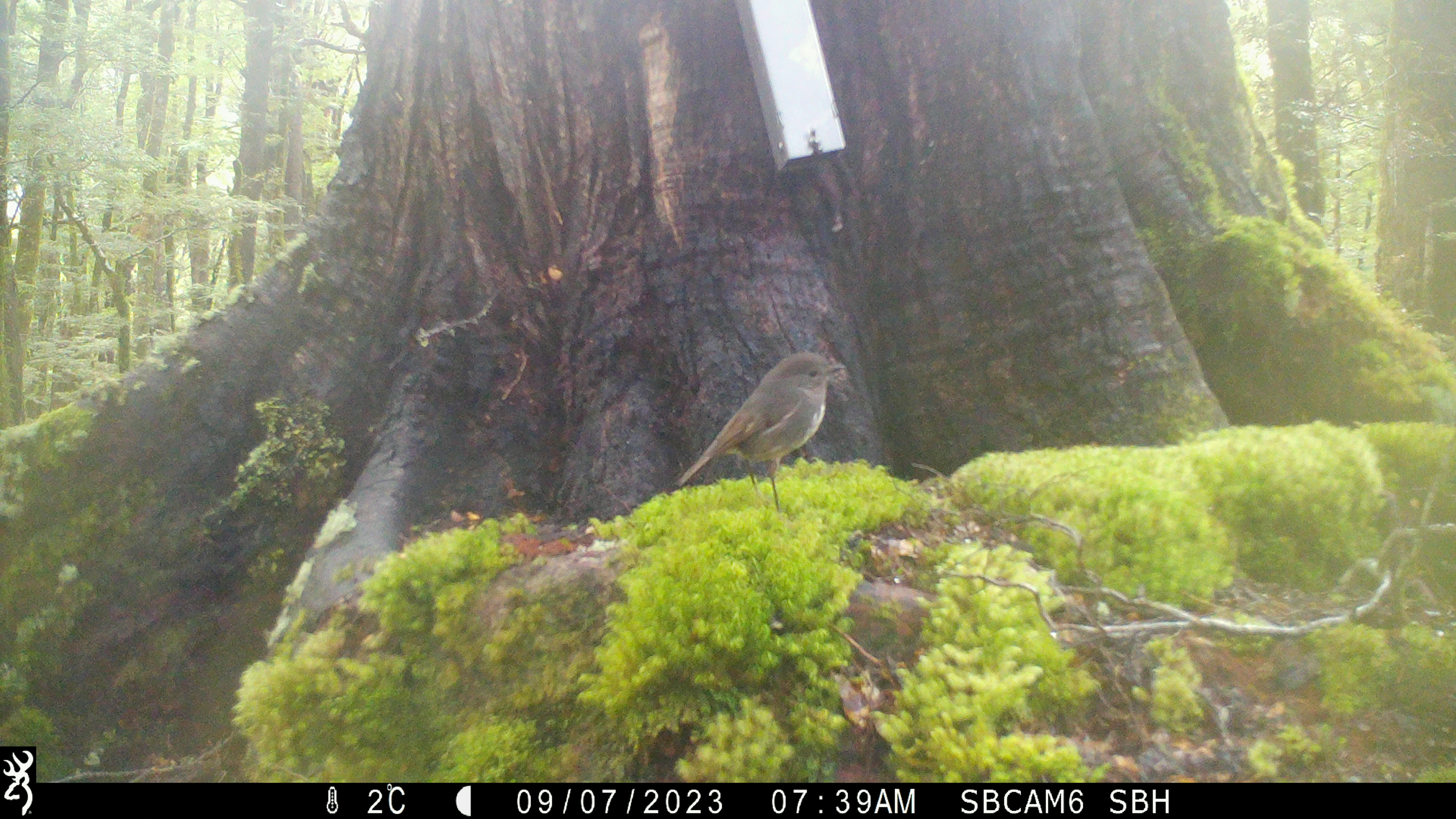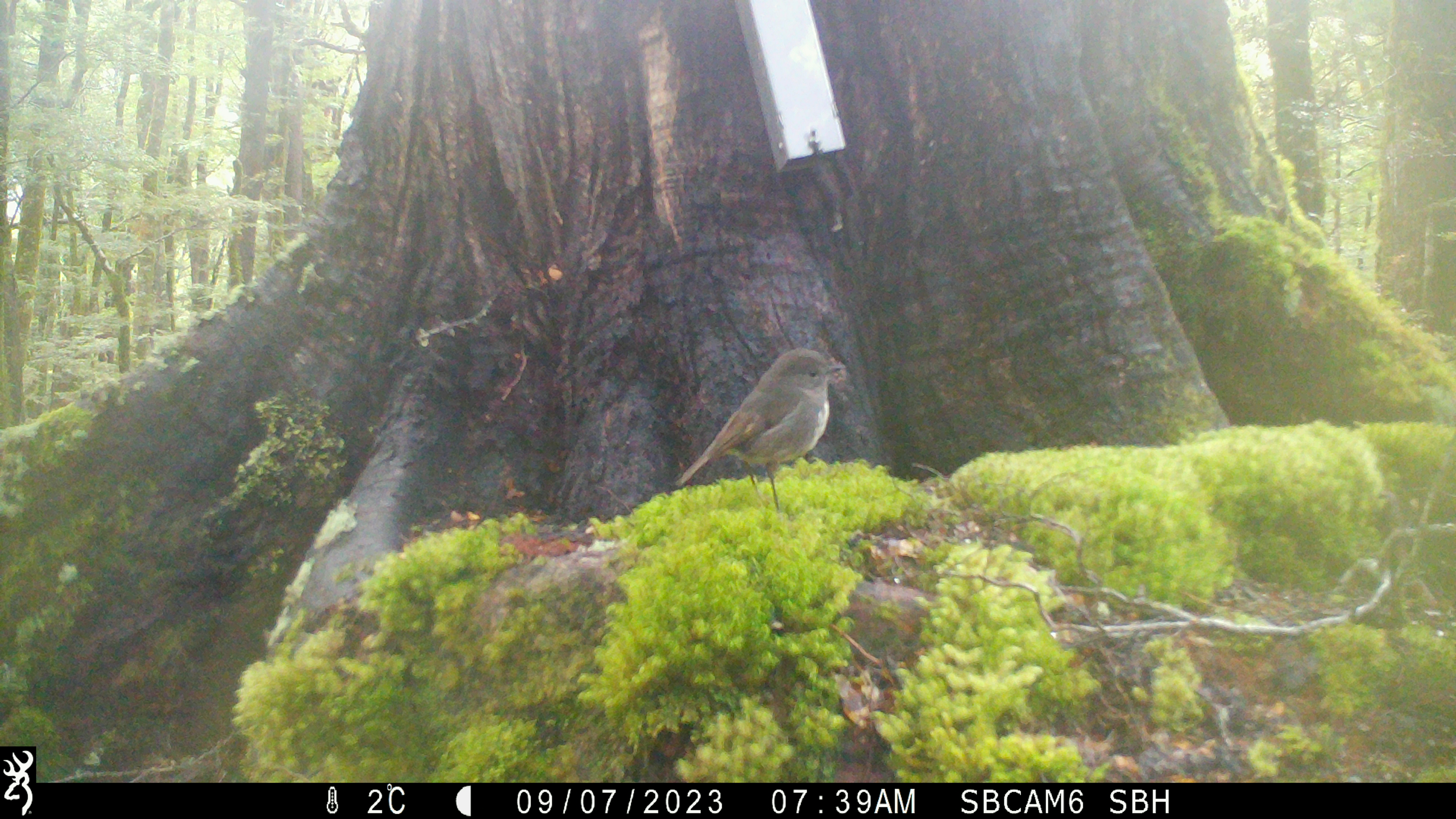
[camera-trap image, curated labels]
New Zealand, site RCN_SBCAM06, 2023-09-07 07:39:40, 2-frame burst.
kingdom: Animalia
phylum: Chordata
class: Aves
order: Passeriformes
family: Petroicidae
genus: Petroica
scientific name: Petroica australis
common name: new zealand robin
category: robin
Robin (new zealand robin) (Petroica australis).